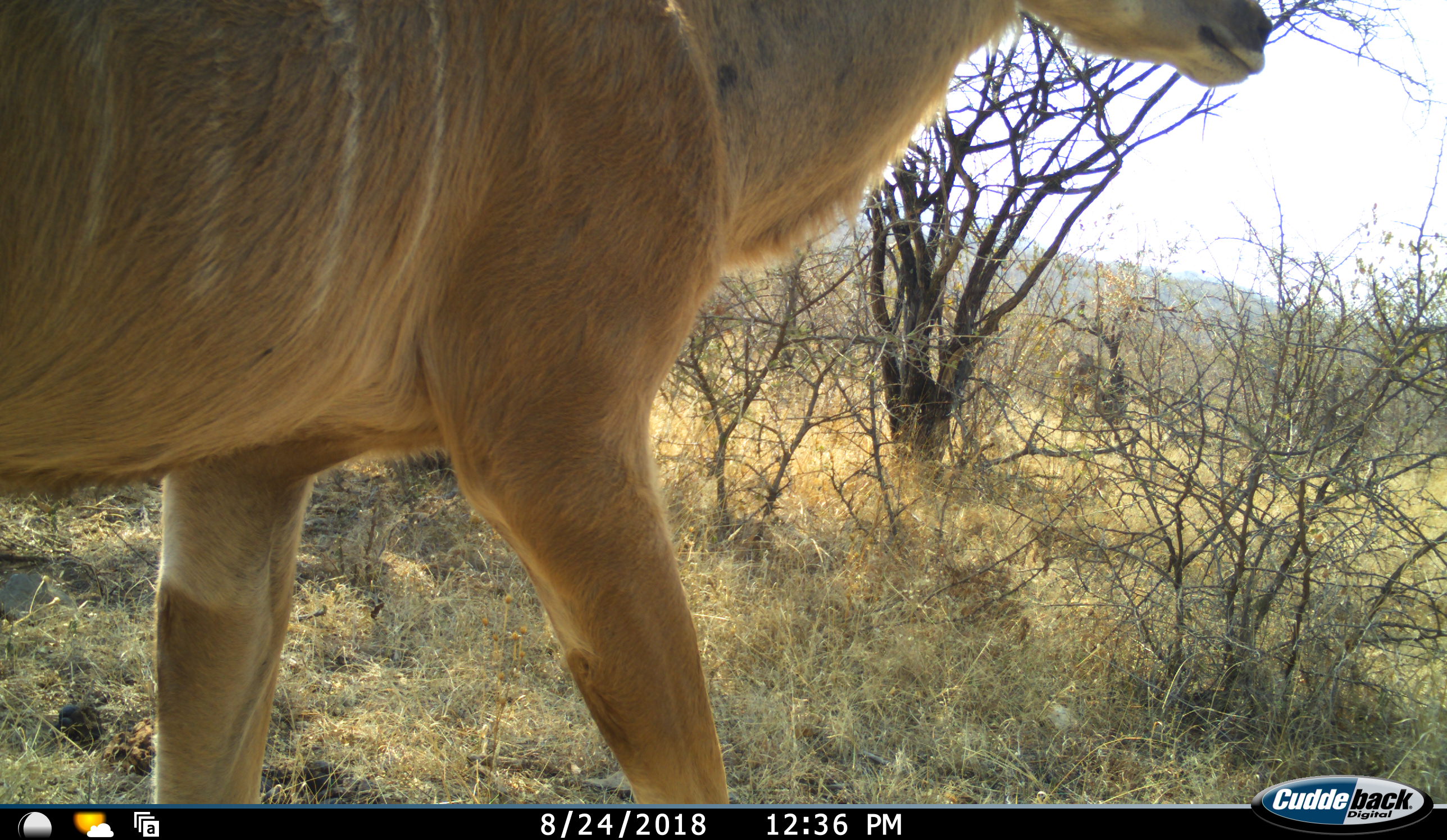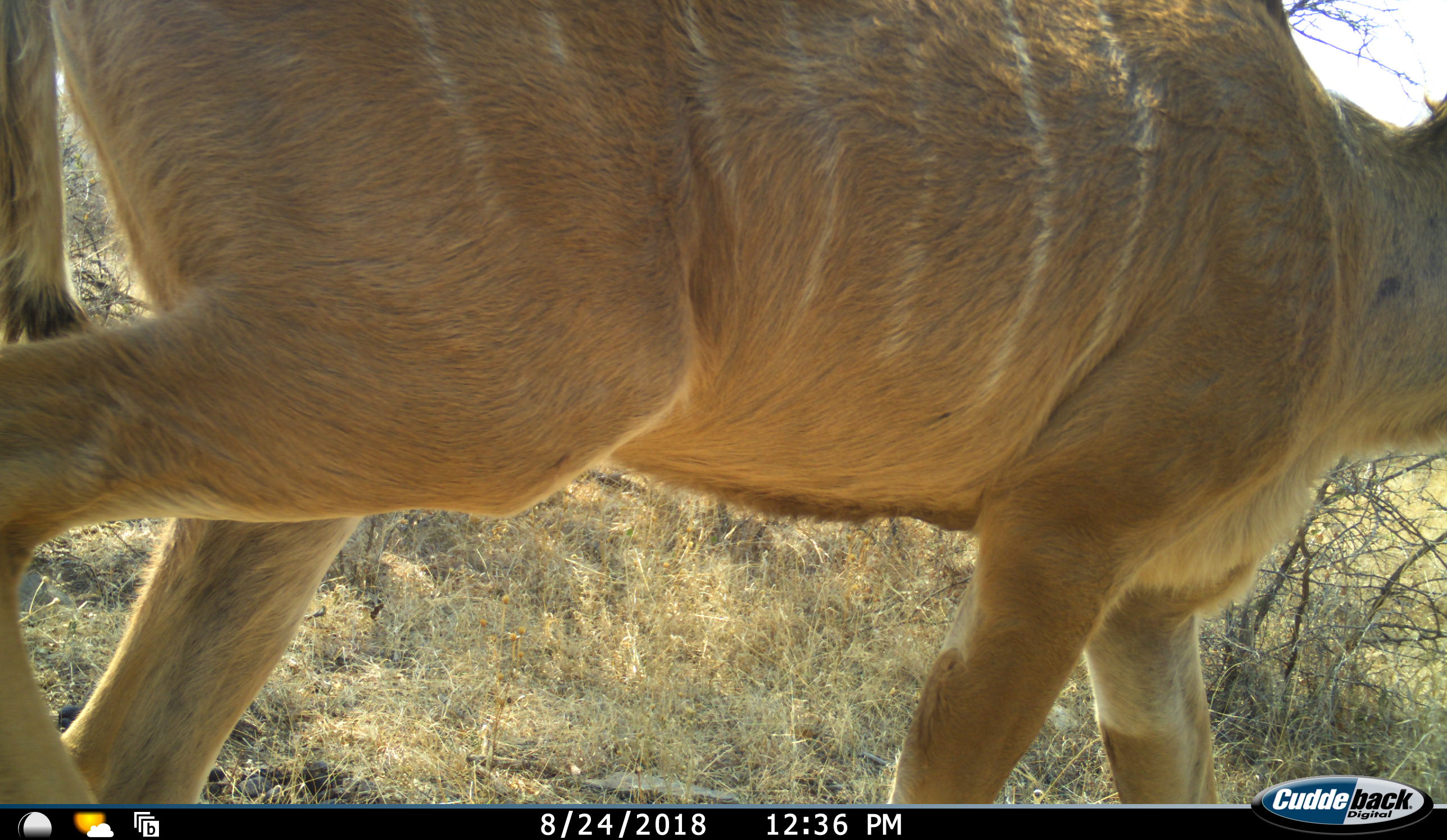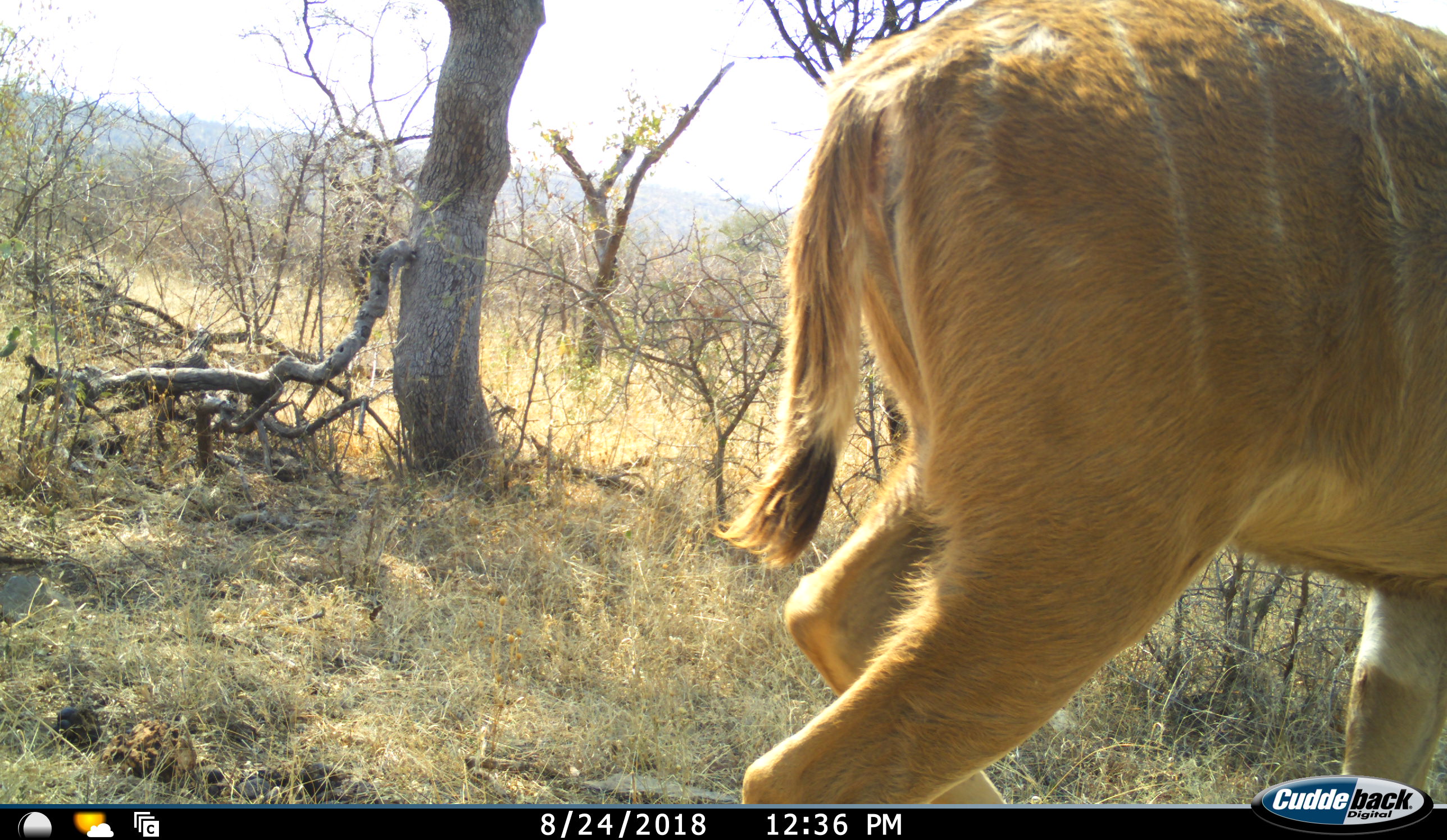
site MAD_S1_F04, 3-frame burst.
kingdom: Animalia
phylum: Chordata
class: Mammalia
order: Artiodactyla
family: Bovidae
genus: Tragelaphus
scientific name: Tragelaphus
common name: kudu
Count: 1.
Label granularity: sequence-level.